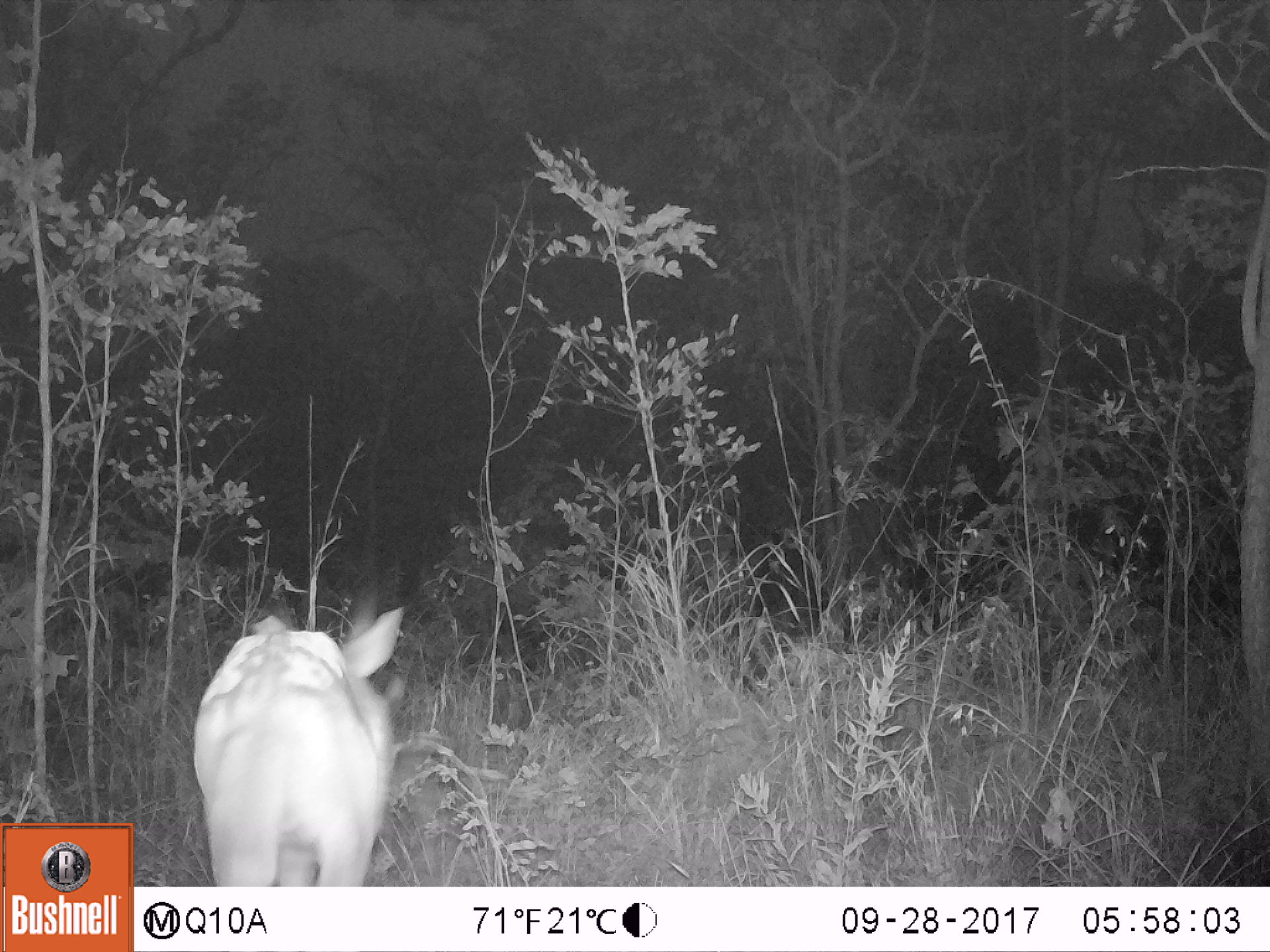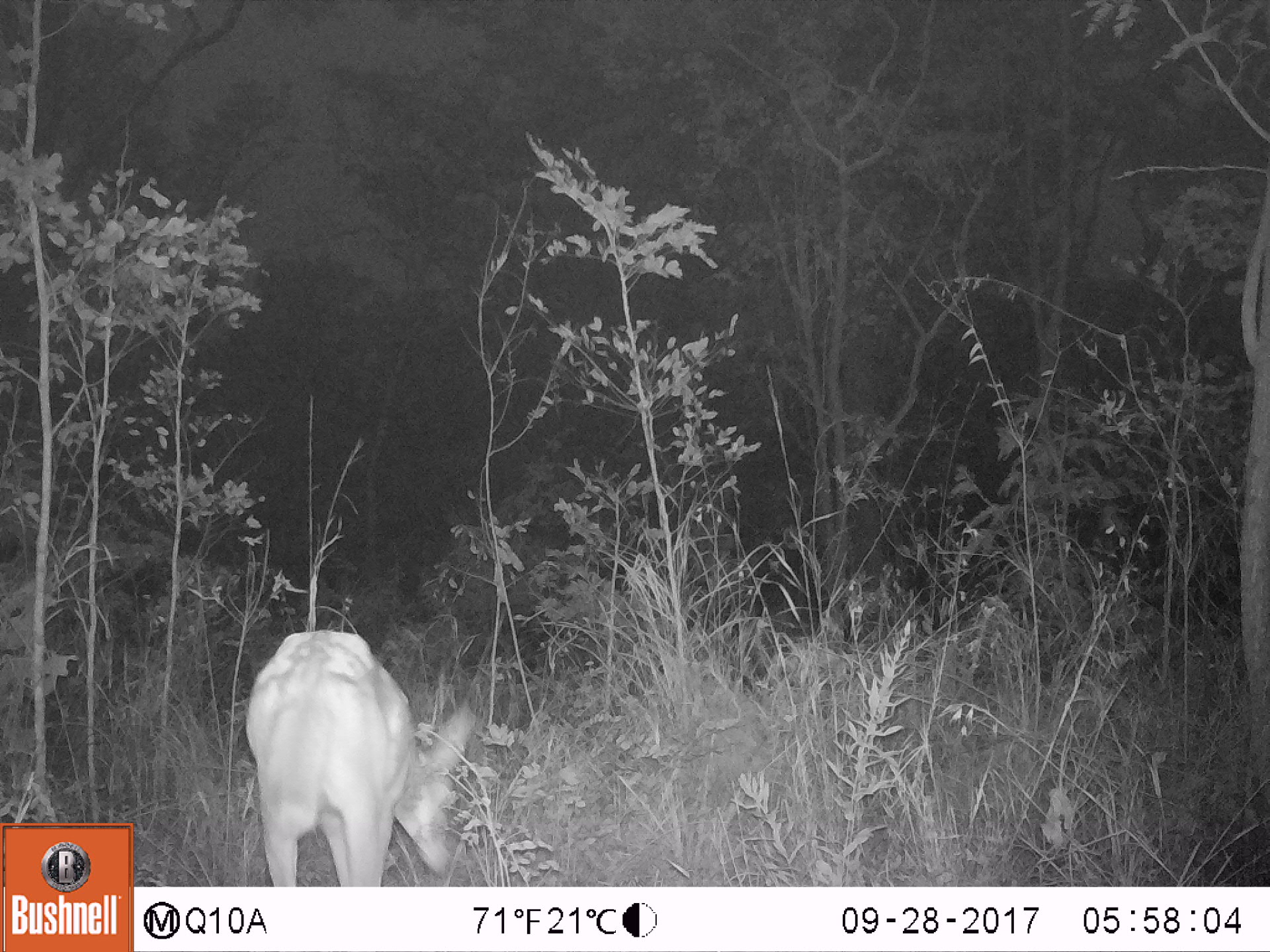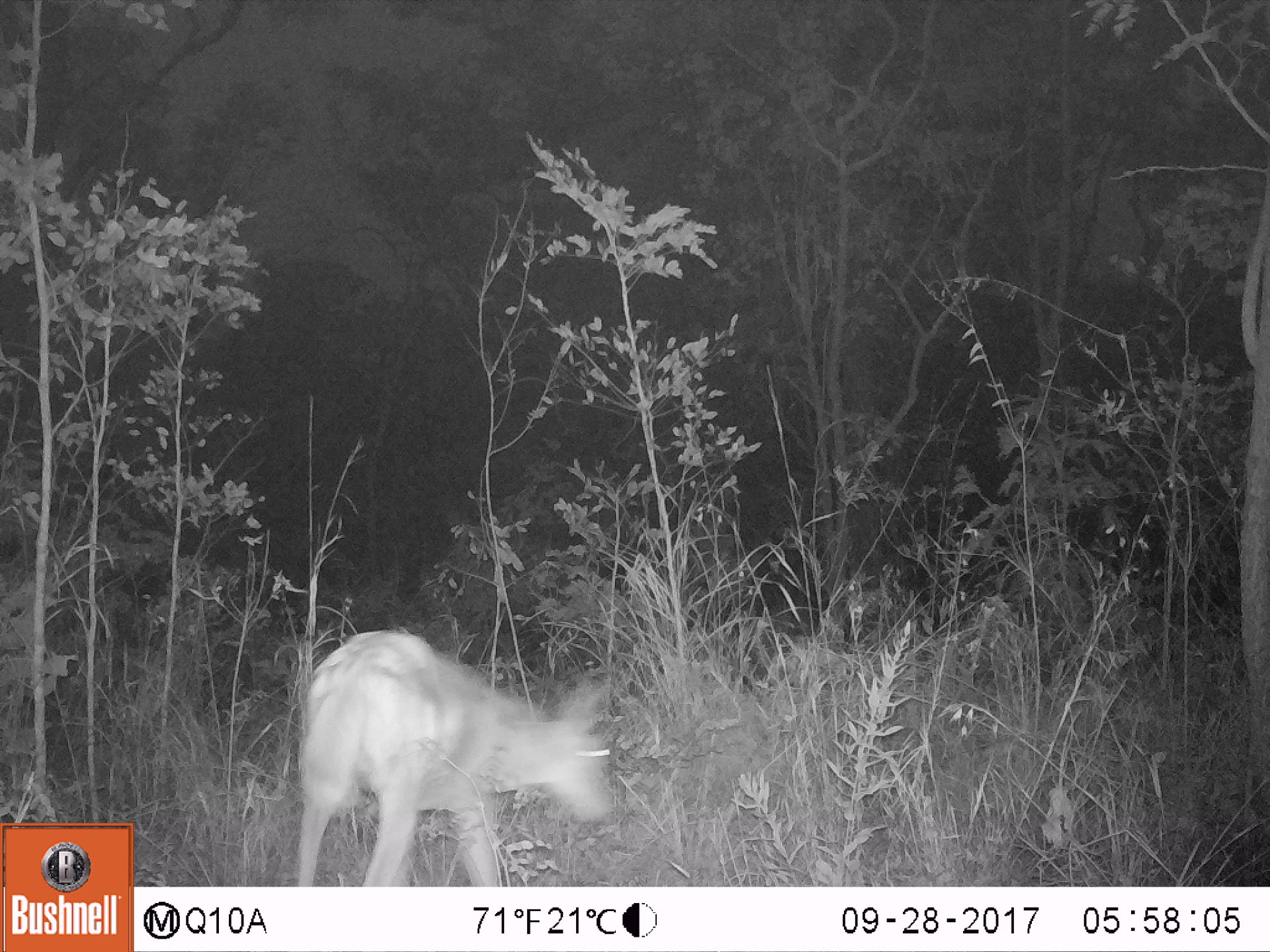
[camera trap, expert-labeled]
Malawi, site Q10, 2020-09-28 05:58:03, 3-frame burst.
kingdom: Animalia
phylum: Chordata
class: Mammalia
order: Artiodactyla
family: Bovidae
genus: Tragelaphus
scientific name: Tragelaphus sylvaticus sylvaticus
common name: cape bushbuck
Cape bushbuck (Tragelaphus sylvaticus sylvaticus), count 1.